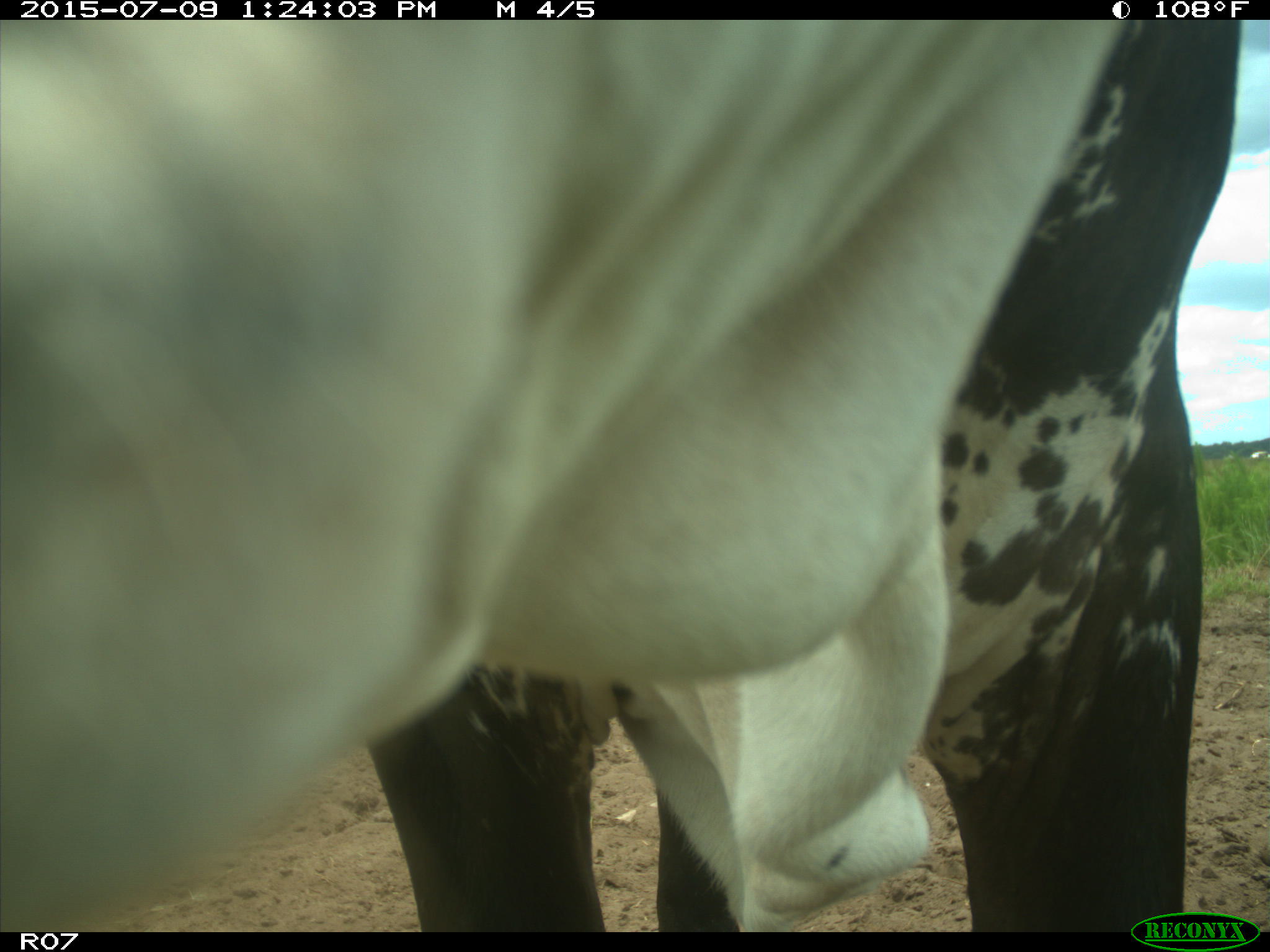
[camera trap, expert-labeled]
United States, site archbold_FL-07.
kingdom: Animalia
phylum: Chordata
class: Mammalia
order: Artiodactyla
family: Bovidae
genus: Bos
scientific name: Bos taurus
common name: domestic cow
Bos taurus (domestic cow).